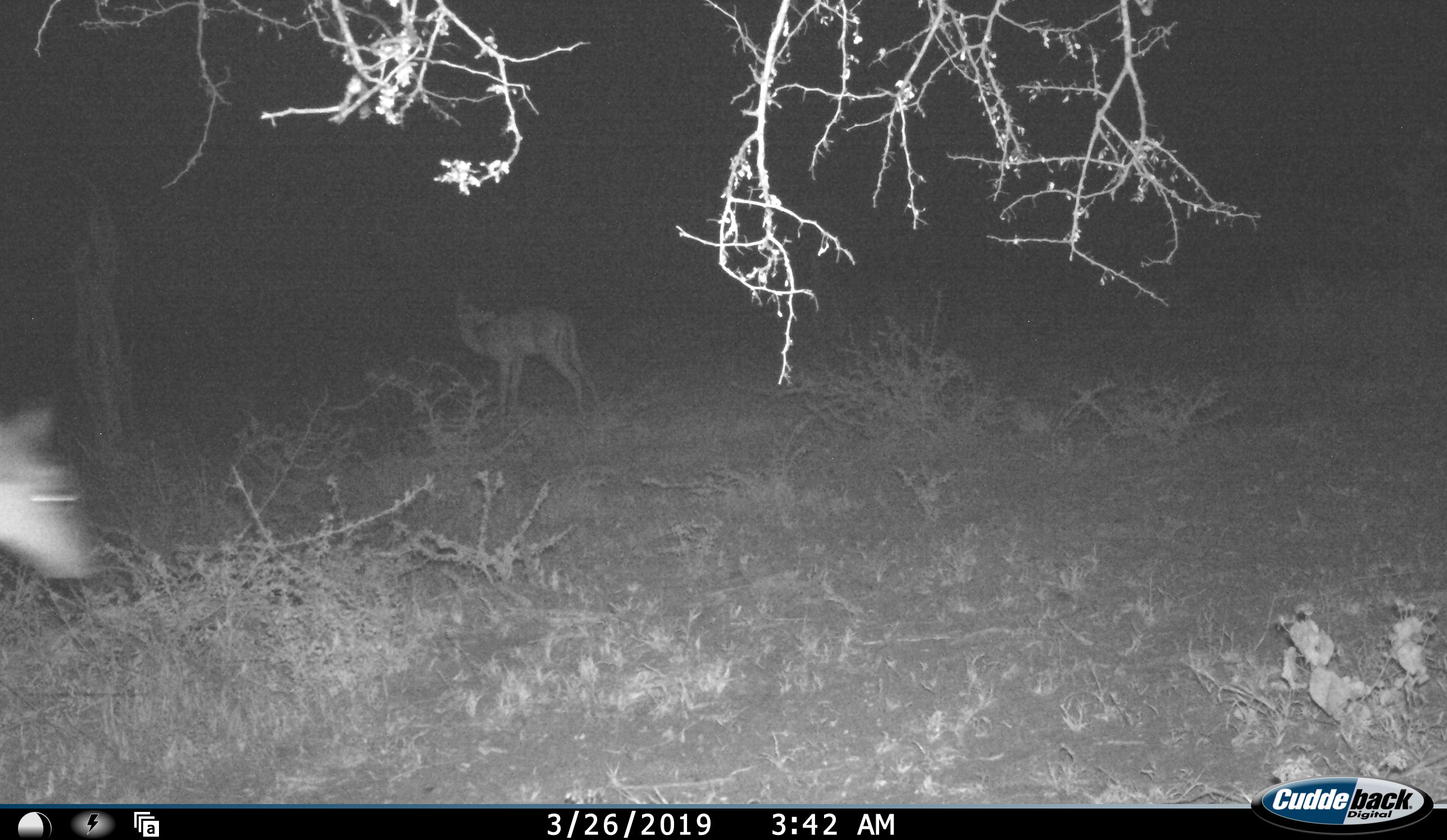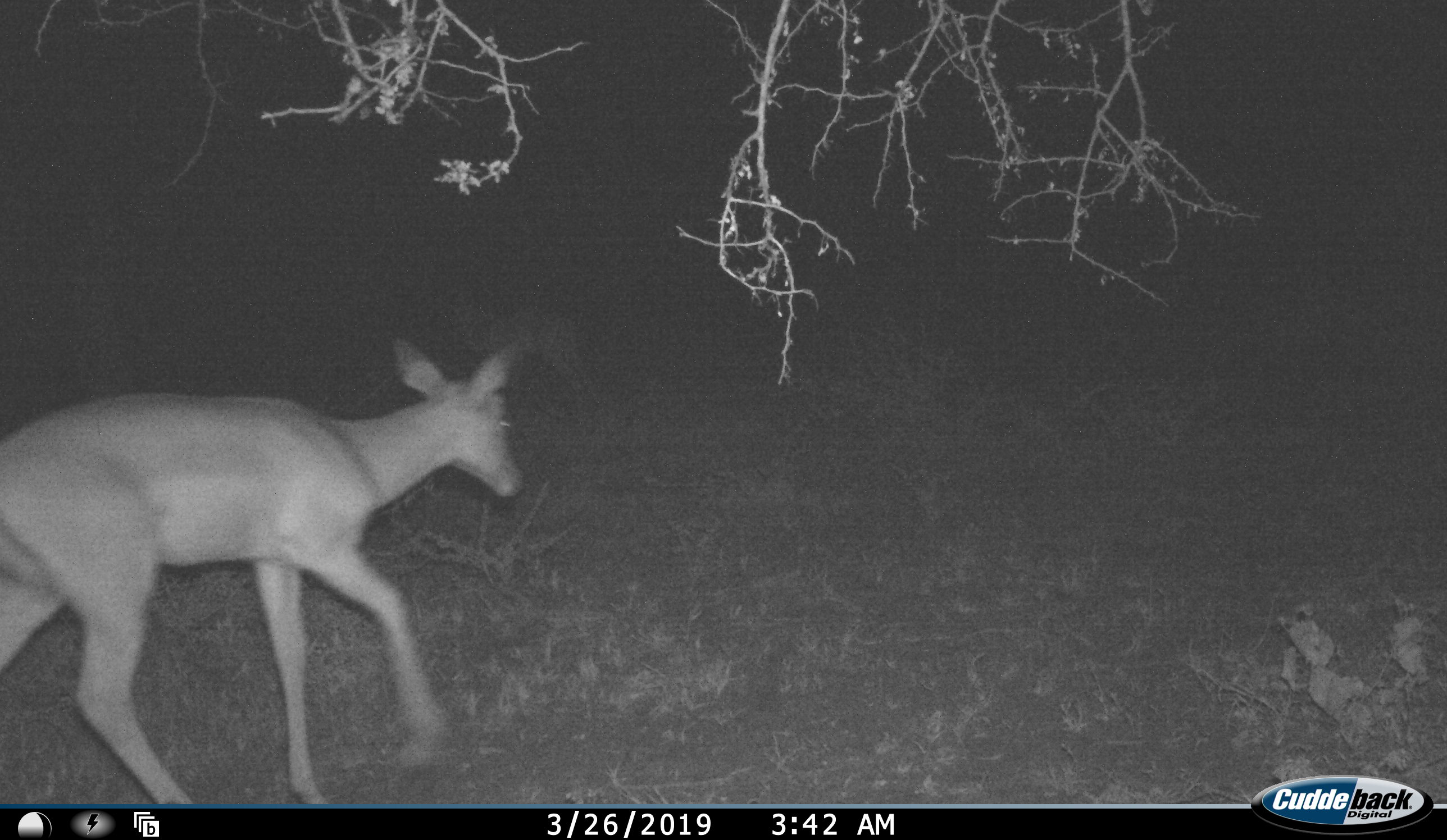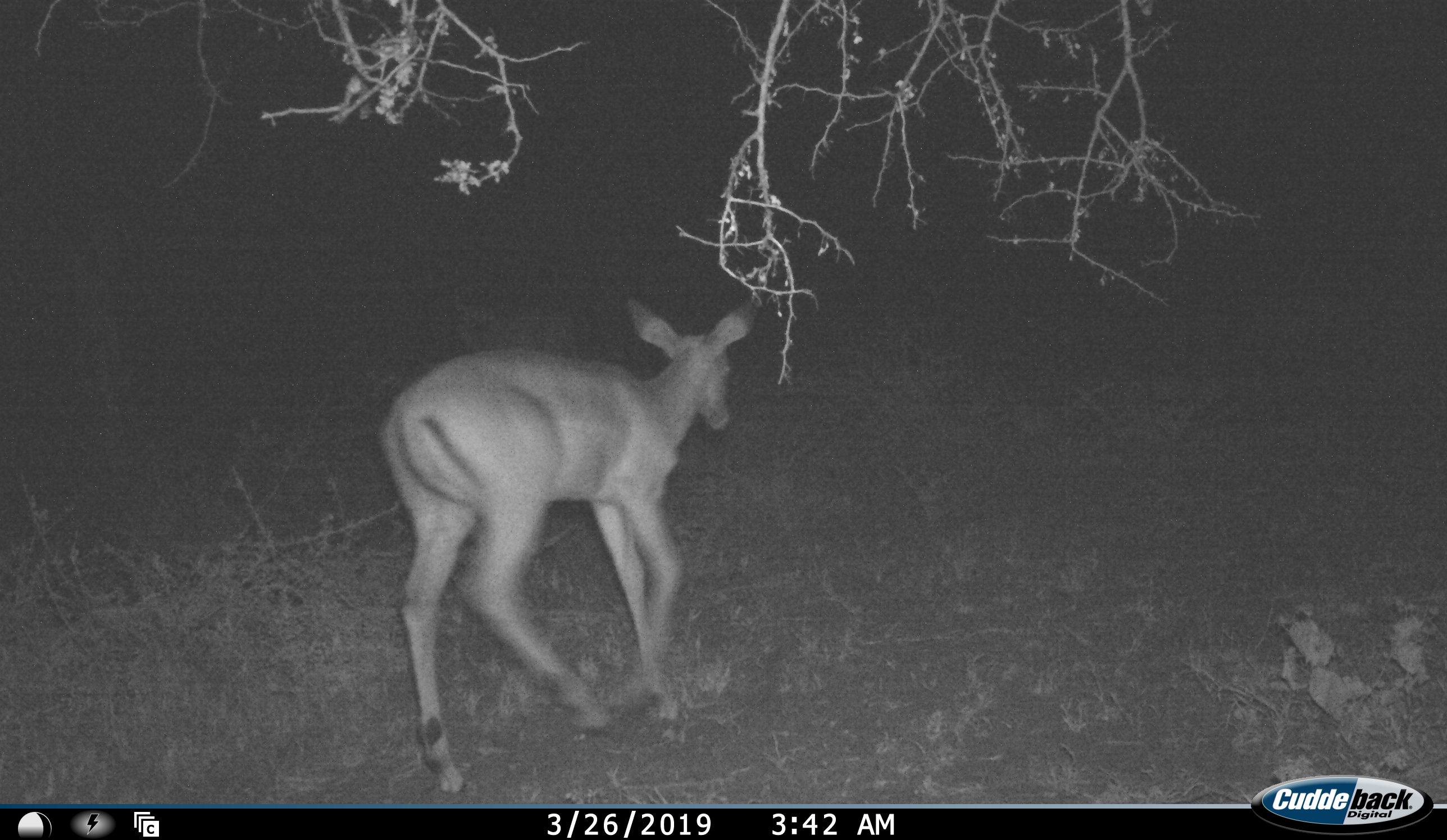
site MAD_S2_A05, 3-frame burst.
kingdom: Animalia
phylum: Chordata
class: Mammalia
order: Artiodactyla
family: Bovidae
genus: Aepyceros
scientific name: Aepyceros melampus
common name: impala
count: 2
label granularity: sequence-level